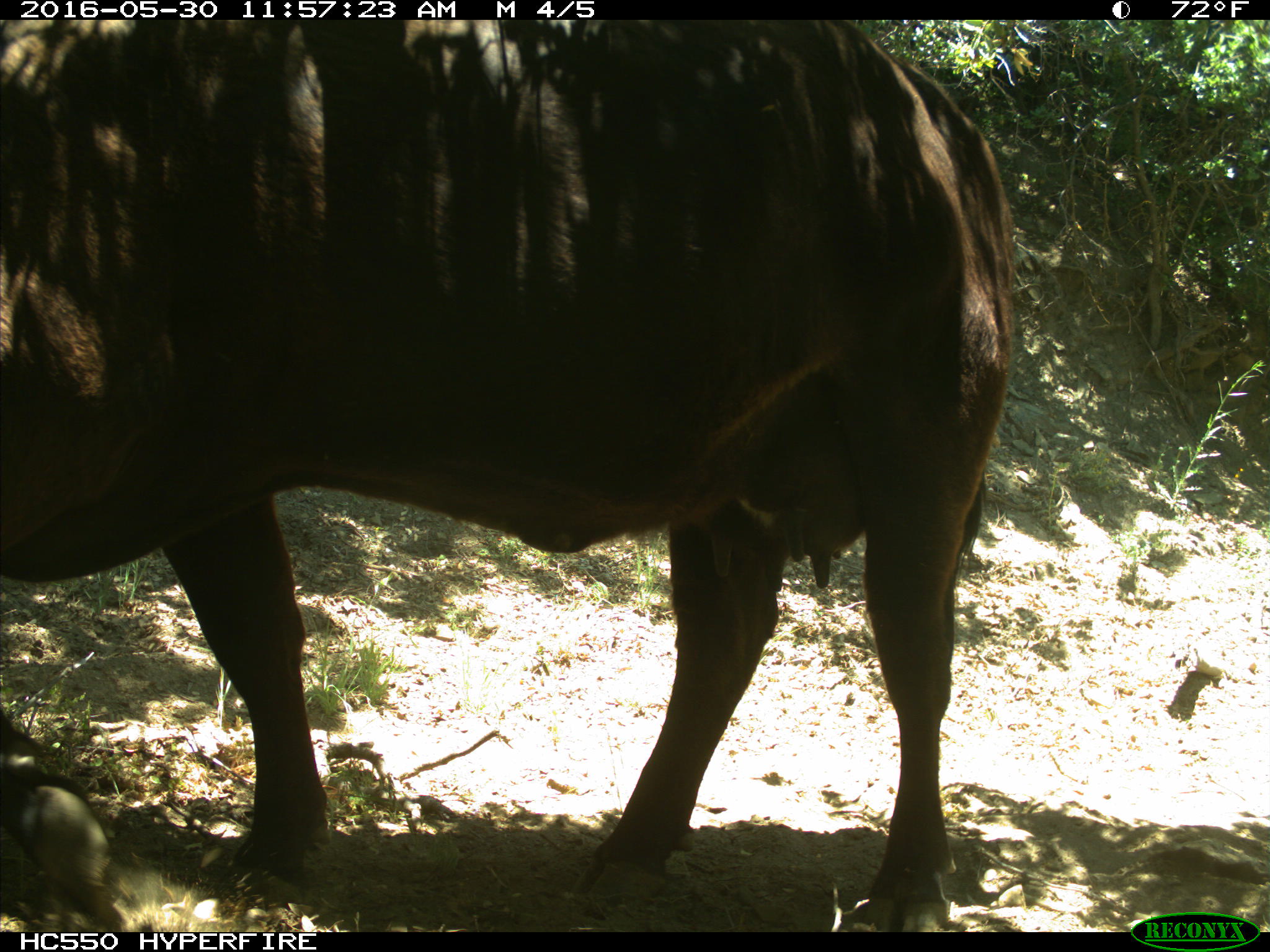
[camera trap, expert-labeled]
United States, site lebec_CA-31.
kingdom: Animalia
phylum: Chordata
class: Mammalia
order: Artiodactyla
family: Bovidae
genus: Bos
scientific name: Bos taurus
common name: domestic cow